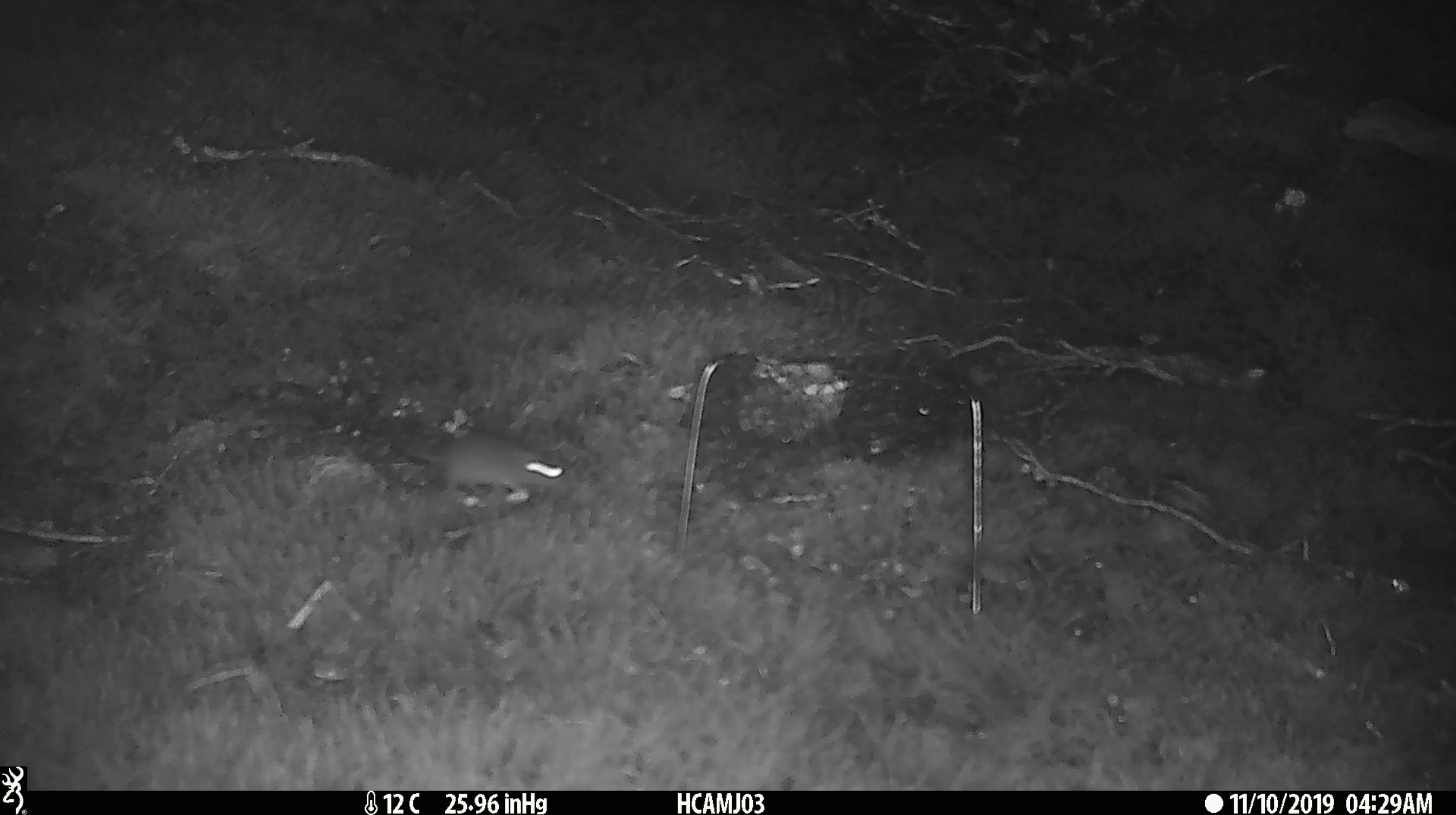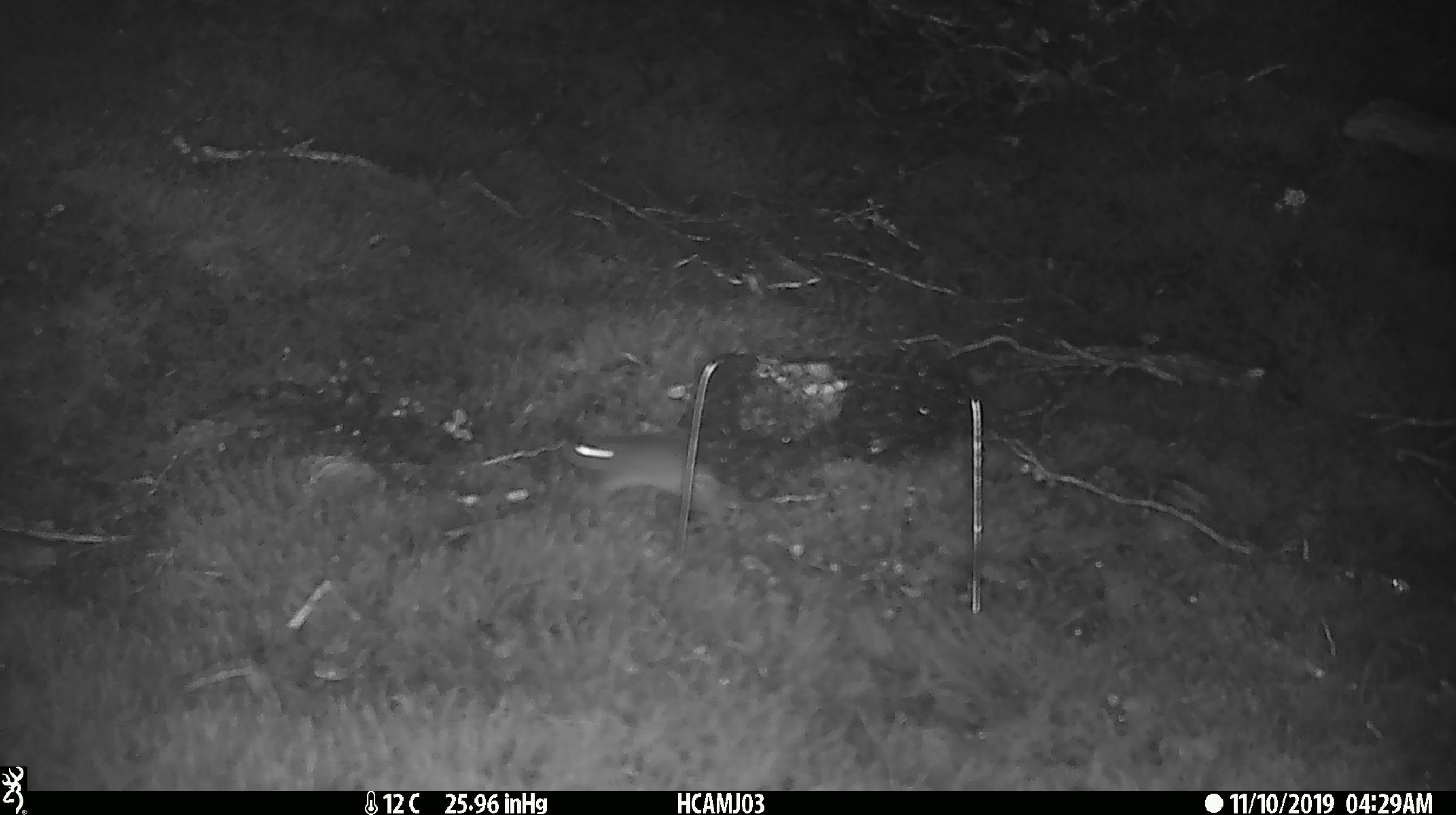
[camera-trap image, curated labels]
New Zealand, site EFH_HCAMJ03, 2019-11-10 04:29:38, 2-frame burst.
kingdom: Animalia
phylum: Chordata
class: Mammalia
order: Rodentia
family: Muridae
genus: Mus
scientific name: Mus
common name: mouse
Mouse (Mus).